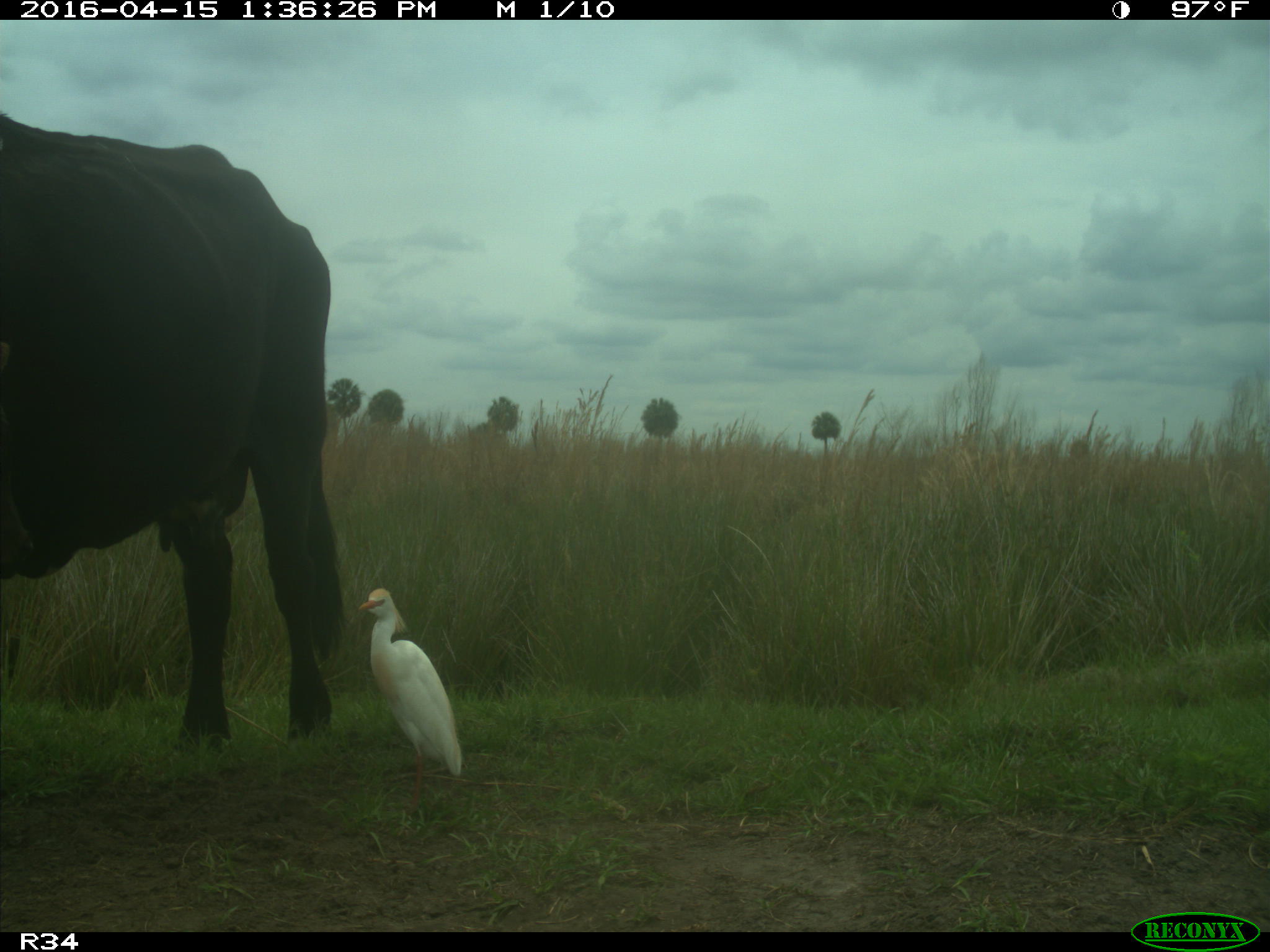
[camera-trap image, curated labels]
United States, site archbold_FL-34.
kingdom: Animalia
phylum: Chordata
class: Mammalia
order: Artiodactyla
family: Bovidae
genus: Bos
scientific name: Bos taurus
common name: domestic cow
Bos taurus (domestic cow).